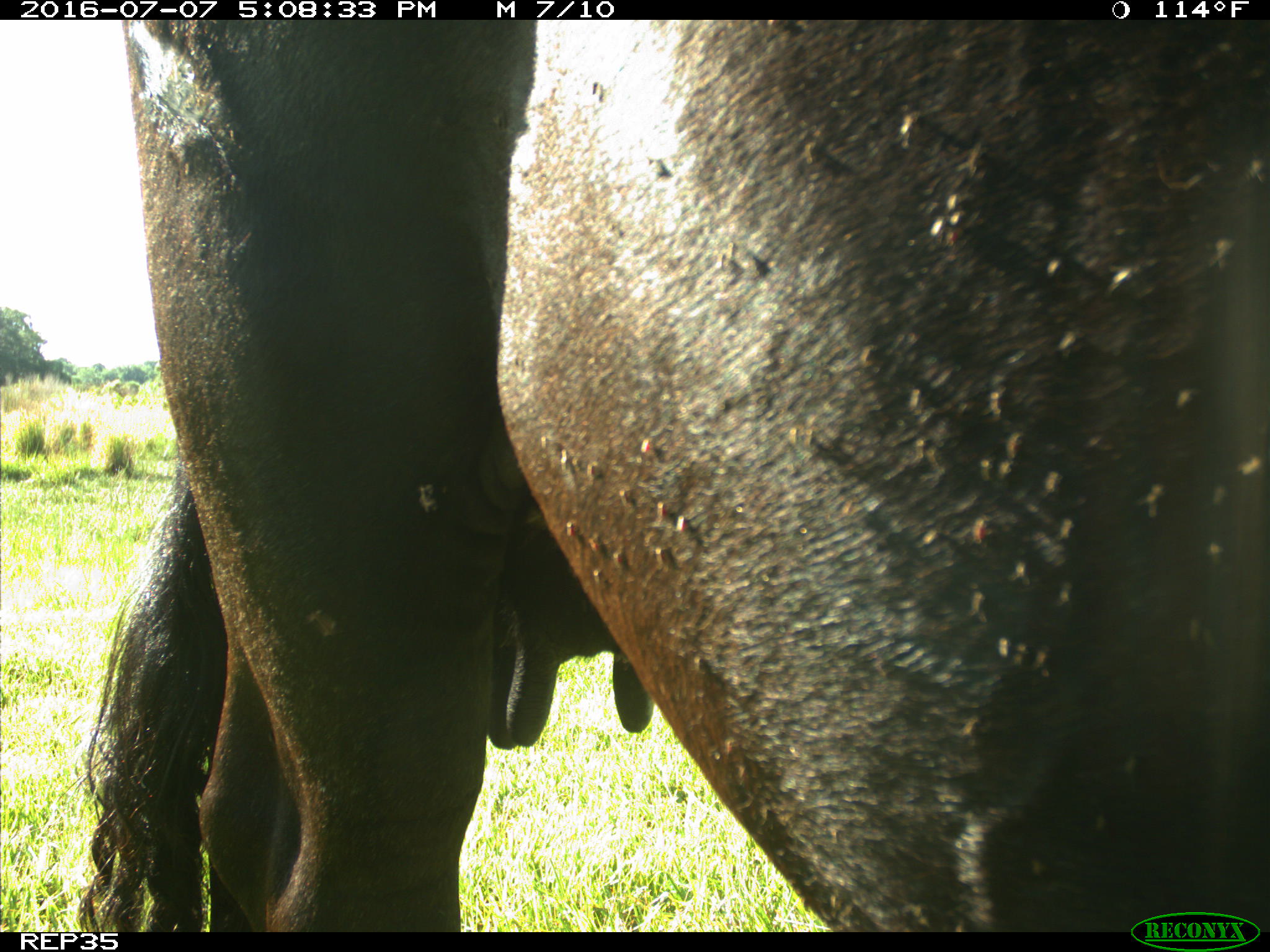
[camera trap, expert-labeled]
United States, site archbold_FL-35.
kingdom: Animalia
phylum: Chordata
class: Mammalia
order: Artiodactyla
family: Bovidae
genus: Bos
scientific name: Bos taurus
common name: domestic cow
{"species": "Bos taurus (domestic cow)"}